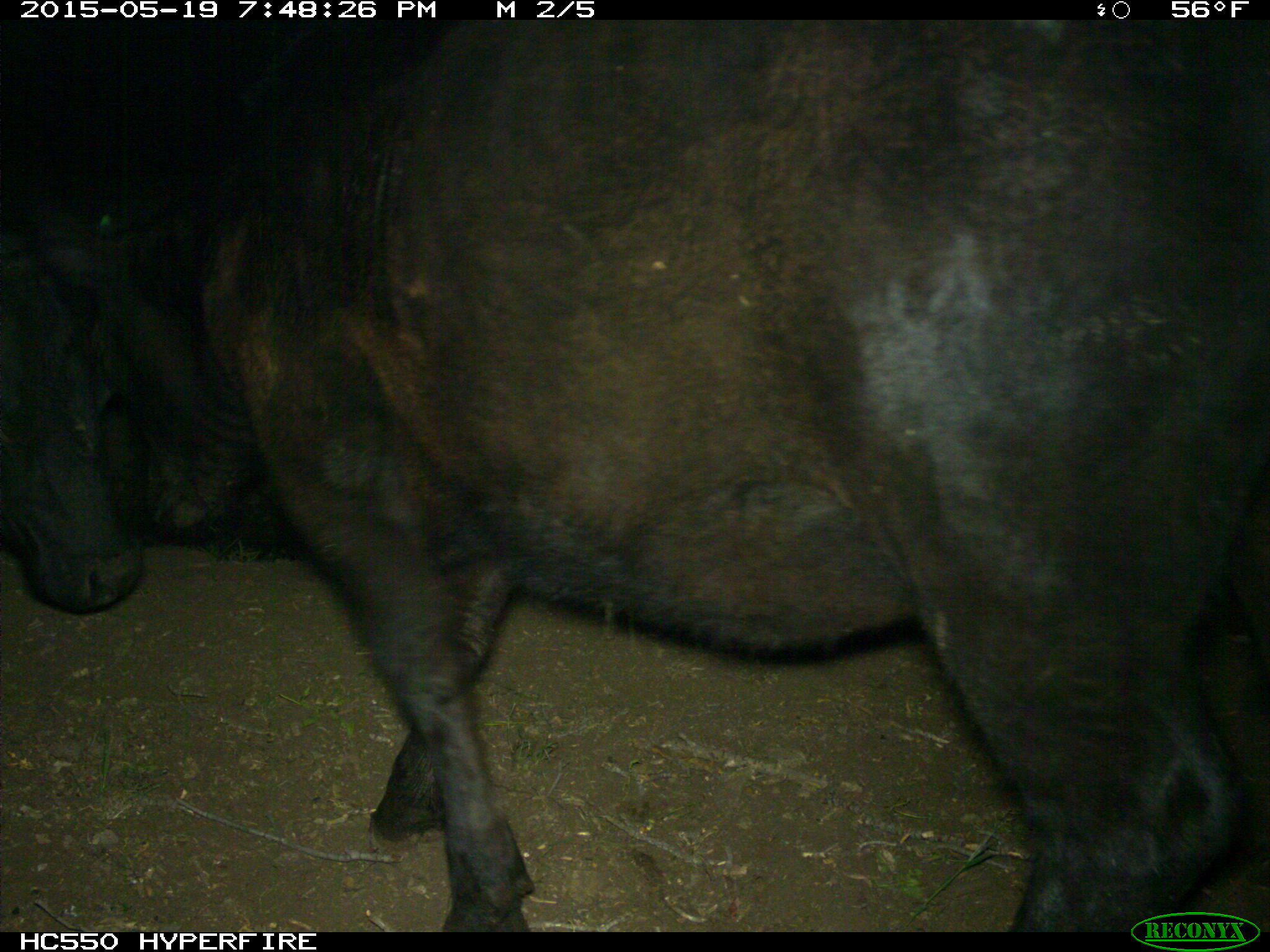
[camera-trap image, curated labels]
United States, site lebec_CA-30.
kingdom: Animalia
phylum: Chordata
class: Mammalia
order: Artiodactyla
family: Bovidae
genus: Bos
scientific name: Bos taurus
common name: domestic cow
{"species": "Bos taurus (domestic cow)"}